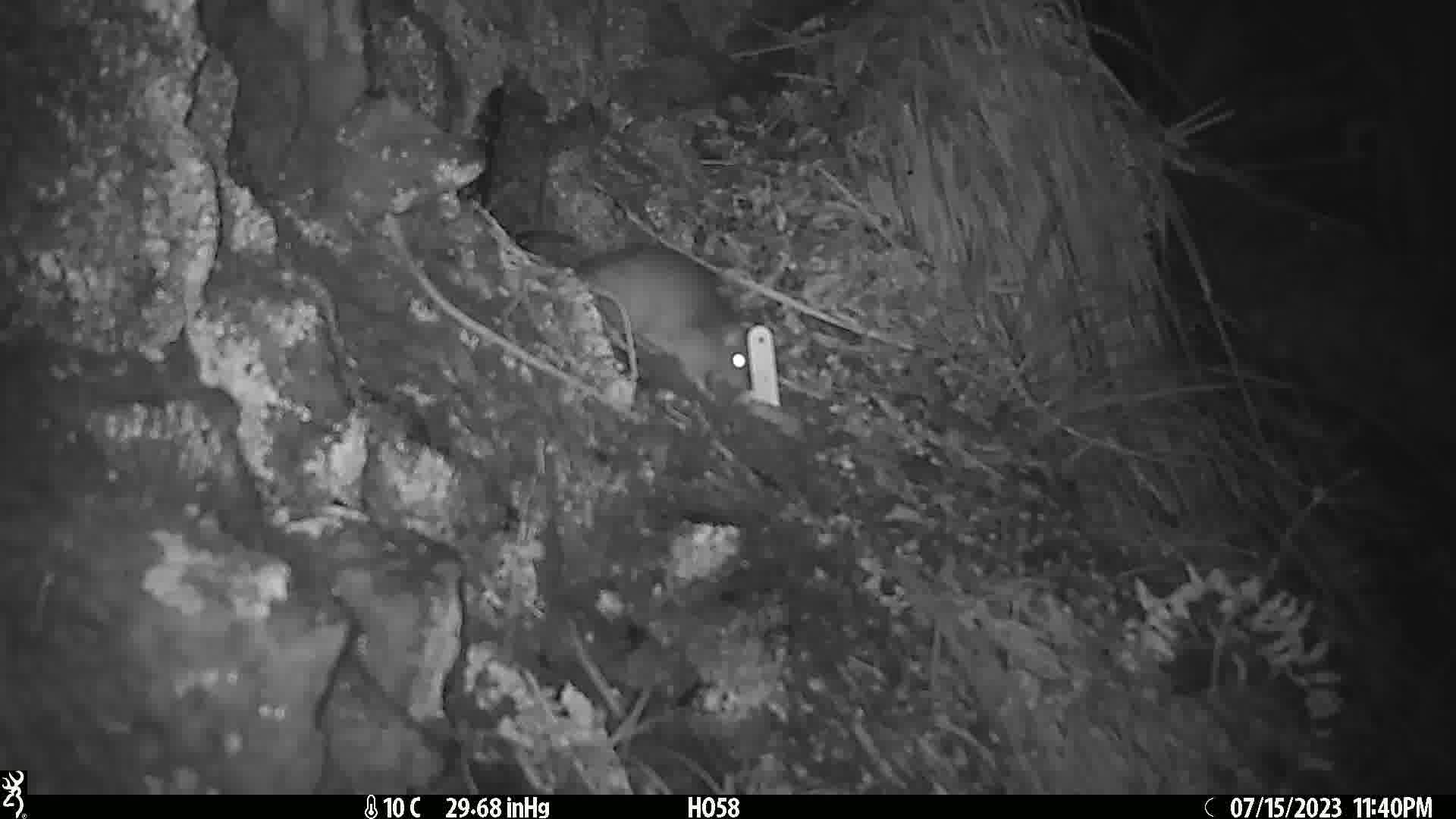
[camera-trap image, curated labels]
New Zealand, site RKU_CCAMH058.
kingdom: Animalia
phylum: Chordata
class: Mammalia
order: Rodentia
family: Muridae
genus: Rattus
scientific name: Rattus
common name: rat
Rat (Rattus).